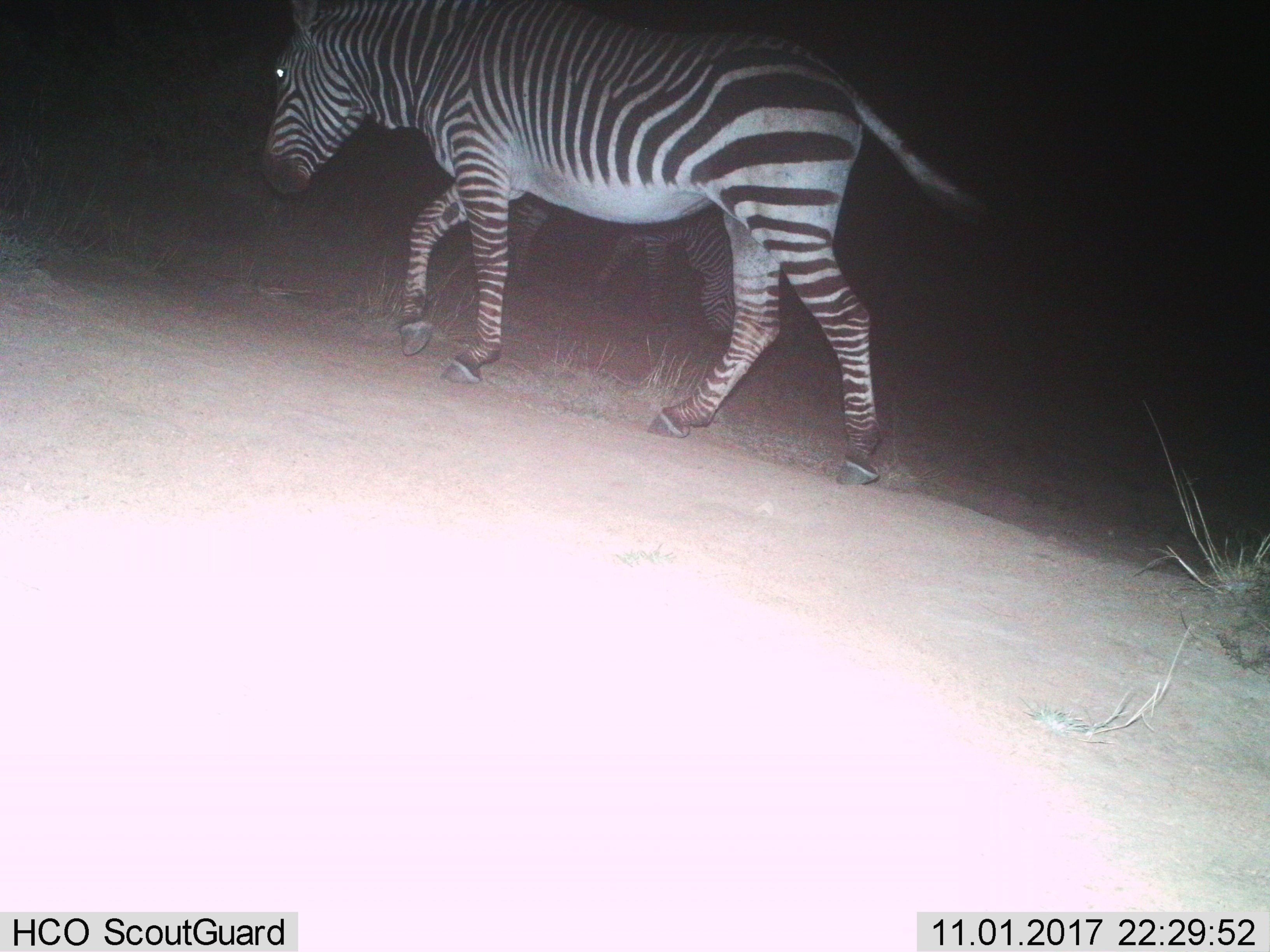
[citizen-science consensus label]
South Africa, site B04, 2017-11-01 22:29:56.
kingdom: Animalia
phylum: Chordata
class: Mammalia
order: Perissodactyla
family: Equidae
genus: Equus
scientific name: Equus zebra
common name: mountain zebra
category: zebramountain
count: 2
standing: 0%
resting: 0%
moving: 100%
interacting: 12%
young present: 12%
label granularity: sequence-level